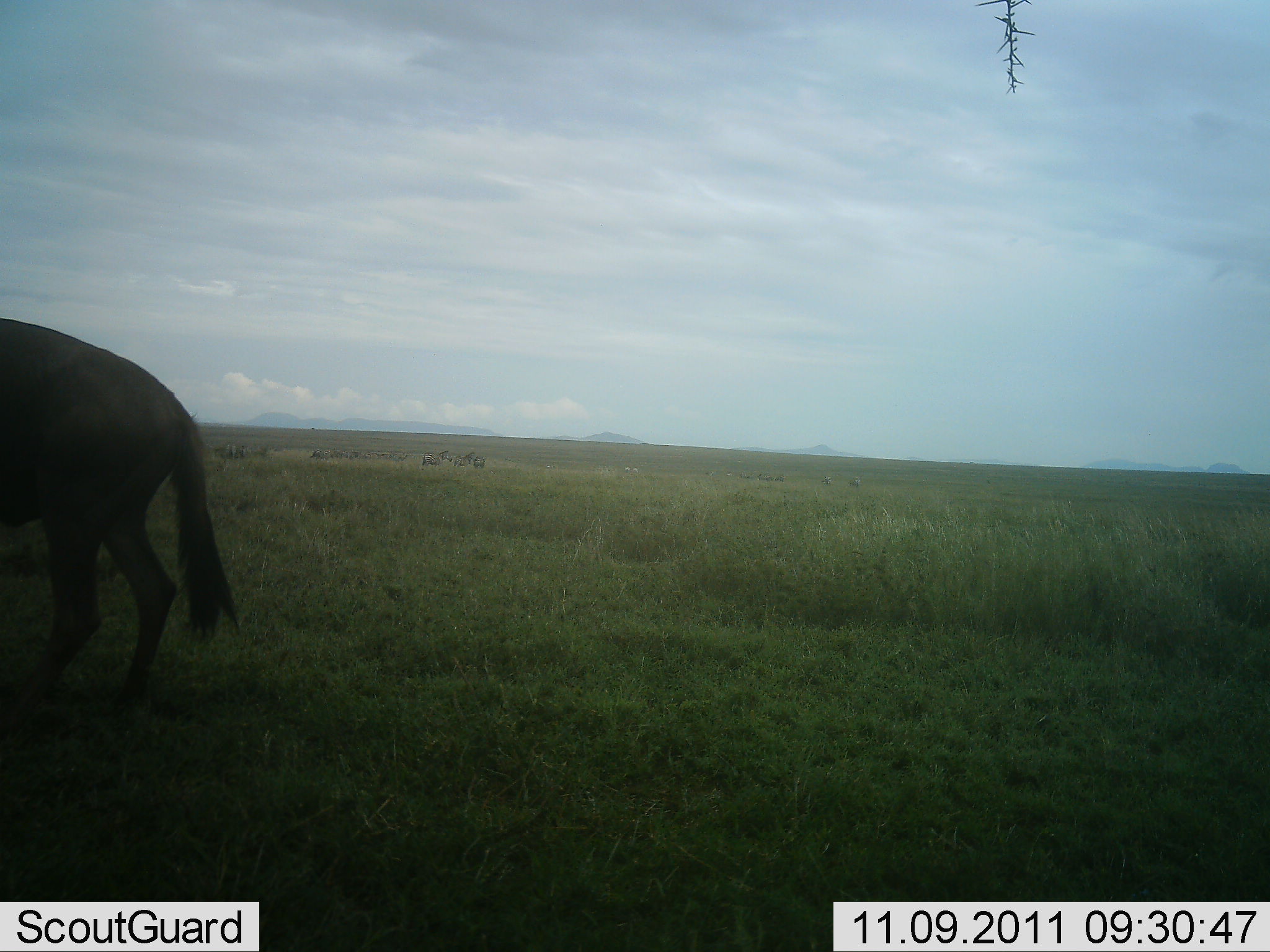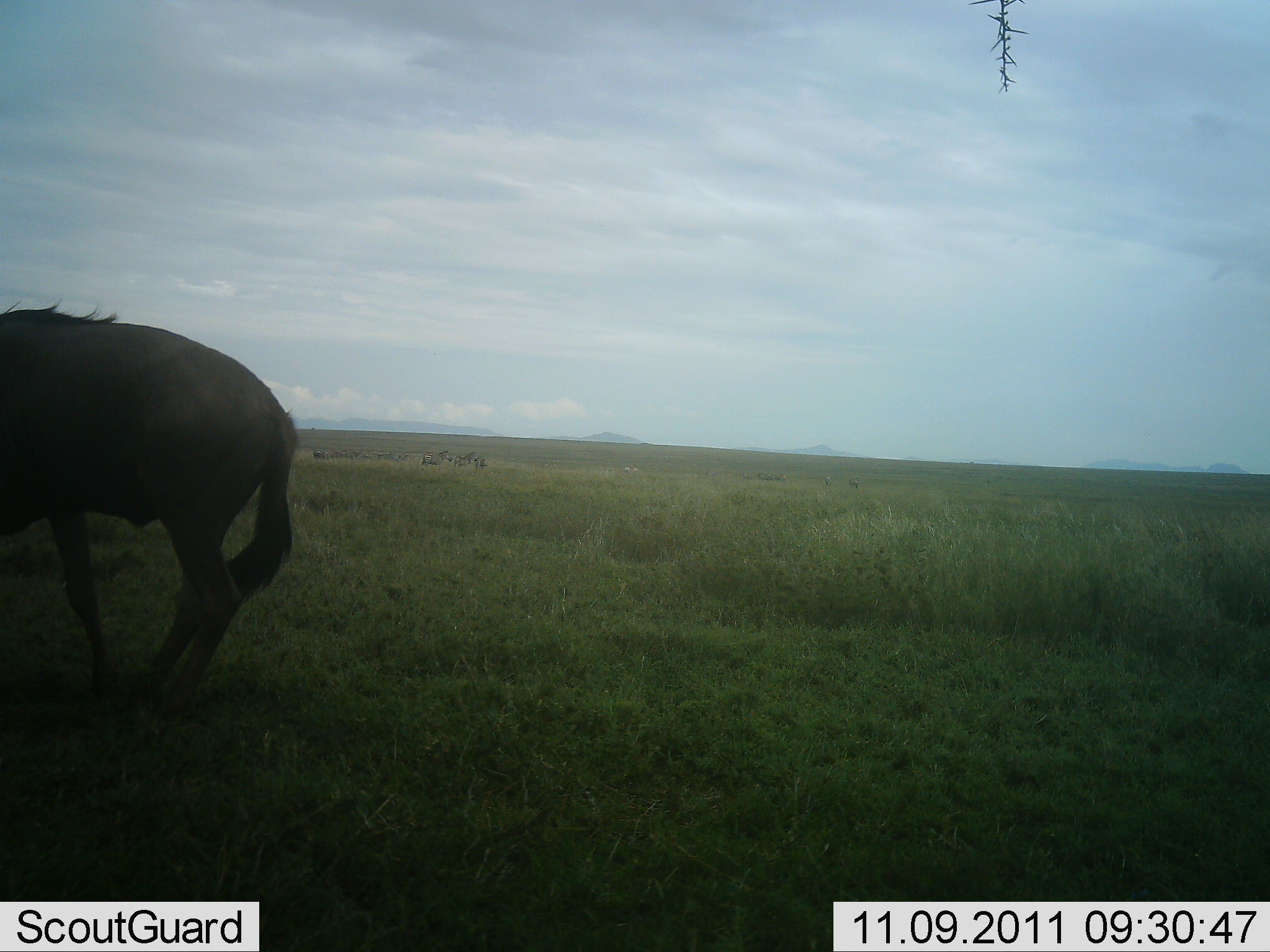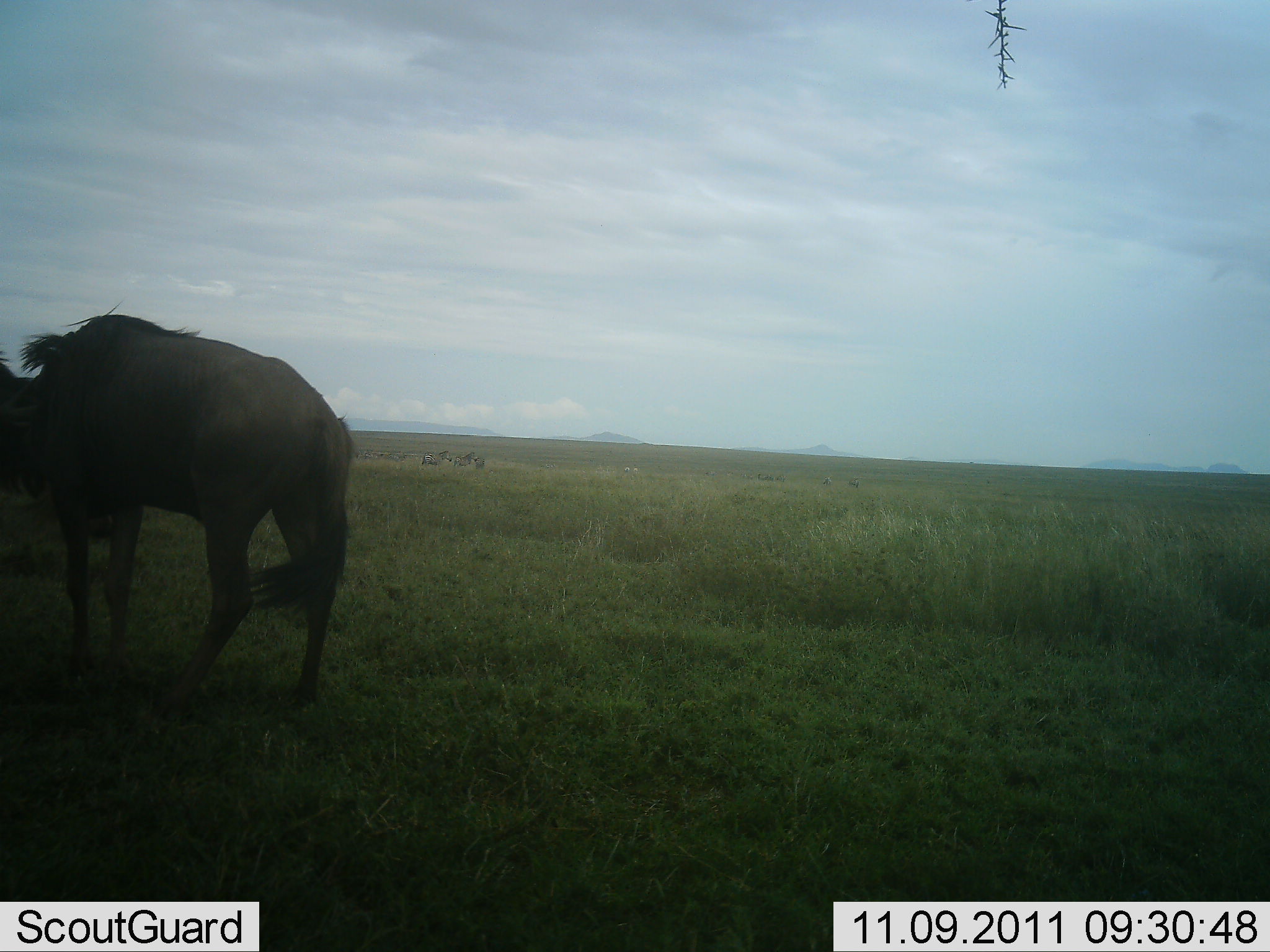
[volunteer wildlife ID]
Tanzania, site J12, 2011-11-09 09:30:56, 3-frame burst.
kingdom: Animalia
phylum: Chordata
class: Mammalia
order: Artiodactyla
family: Bovidae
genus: Connochaetes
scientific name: Connochaetes taurinus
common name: blue wildebeest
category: wildebeest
Wildebeest (blue wildebeest) (Connochaetes taurinus), count 1. Behavior (volunteer vote fractions): standing 12%, resting 0%, moving 81%, interacting 0%. Young present (vote fraction): 0%. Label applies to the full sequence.